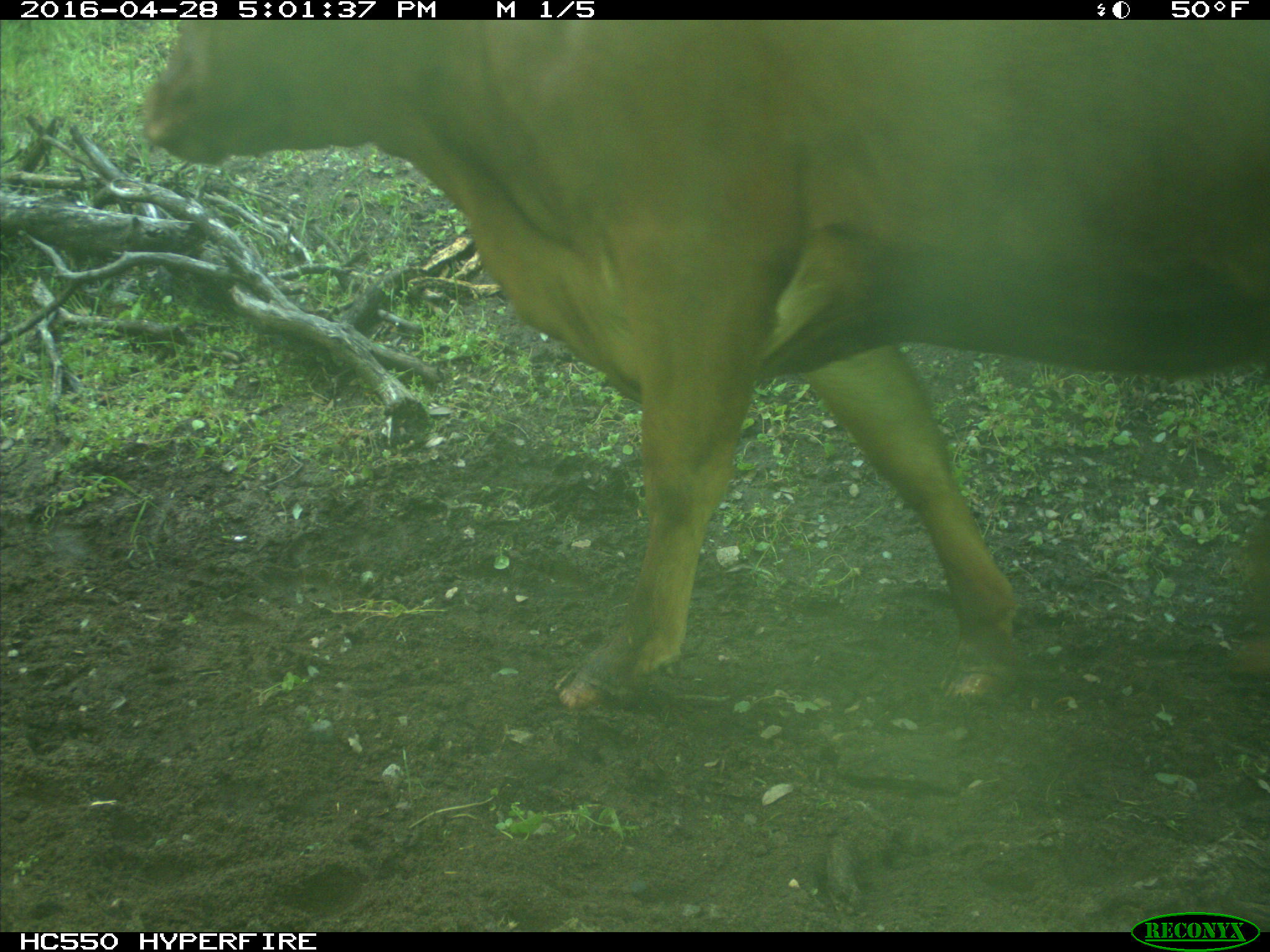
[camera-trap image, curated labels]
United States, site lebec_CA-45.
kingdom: Animalia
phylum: Chordata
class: Mammalia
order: Artiodactyla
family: Bovidae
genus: Bos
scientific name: Bos taurus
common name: domestic cow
Bos taurus (domestic cow).